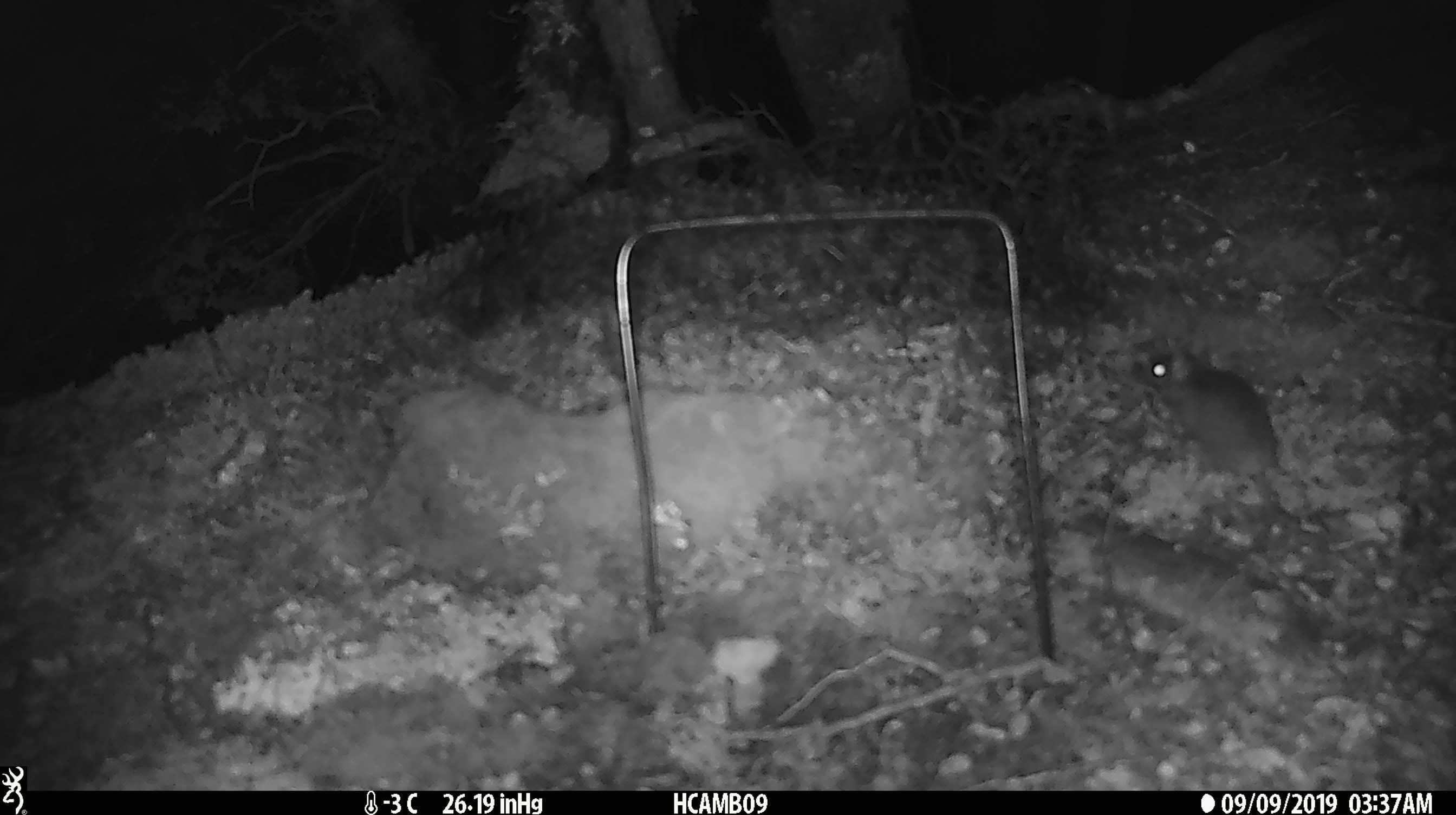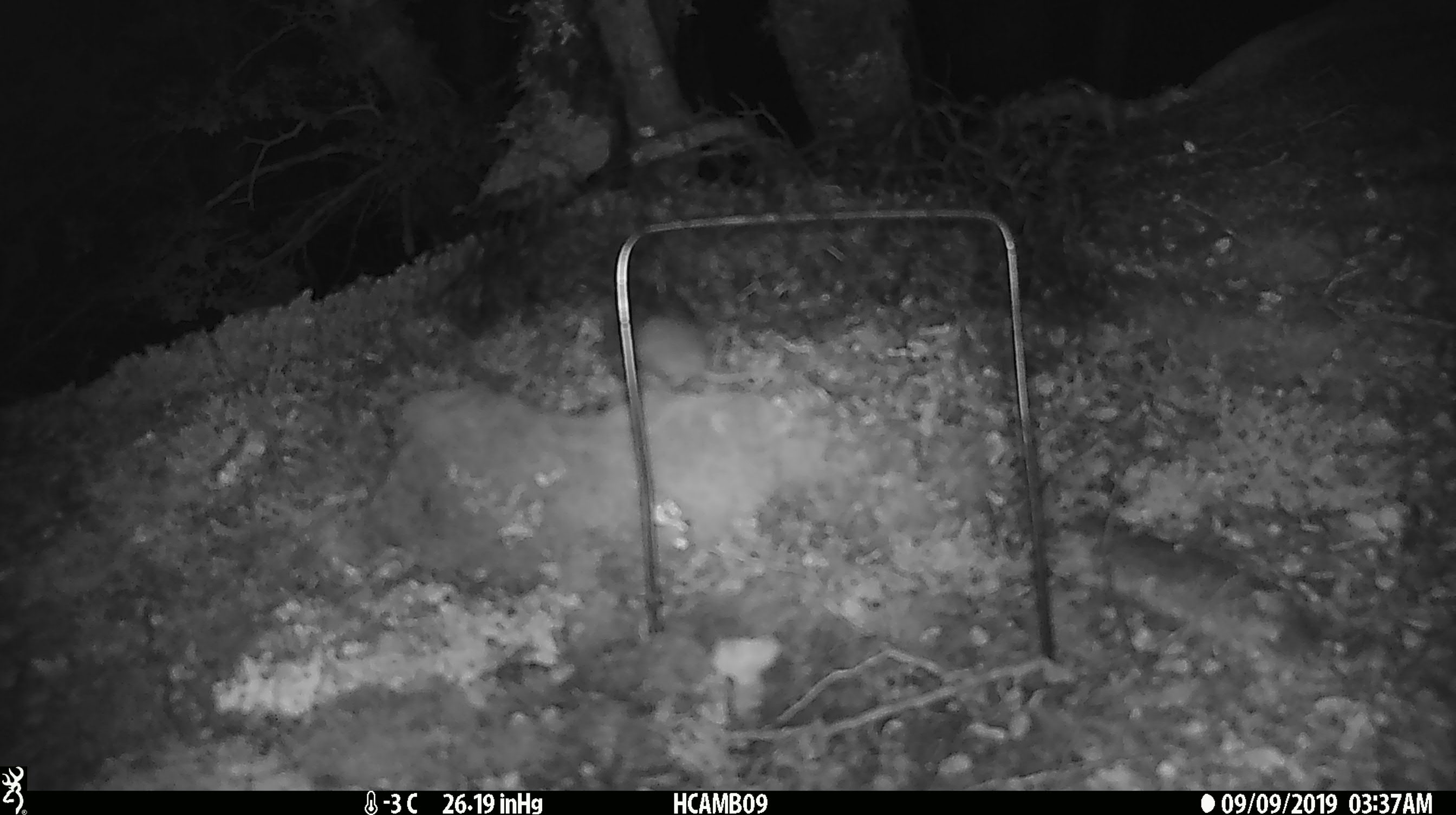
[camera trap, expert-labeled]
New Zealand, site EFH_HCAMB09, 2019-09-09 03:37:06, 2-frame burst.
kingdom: Animalia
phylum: Chordata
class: Mammalia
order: Rodentia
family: Muridae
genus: Mus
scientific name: Mus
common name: mouse